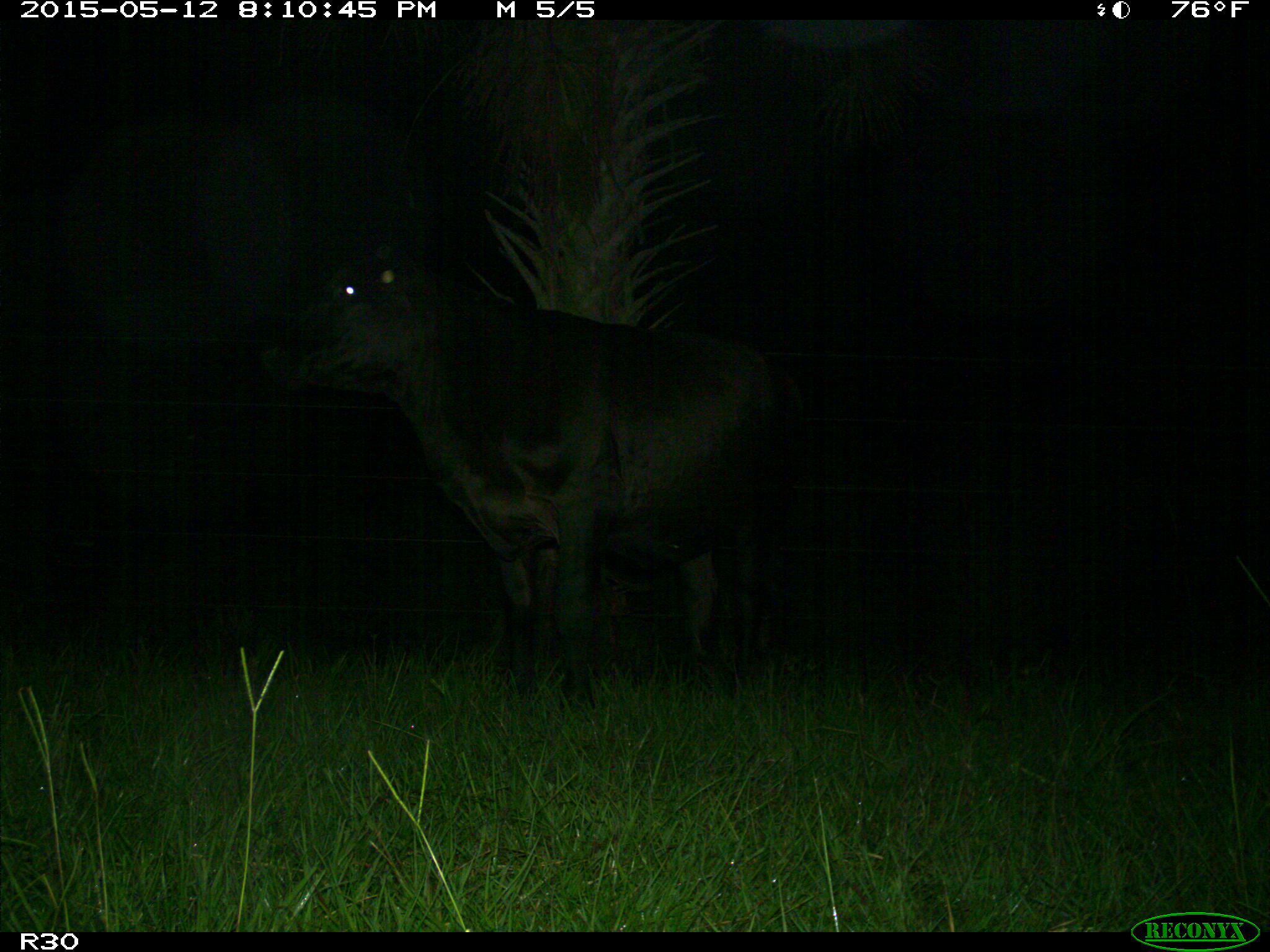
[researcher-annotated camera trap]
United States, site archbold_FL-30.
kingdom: Animalia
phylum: Chordata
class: Mammalia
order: Artiodactyla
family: Bovidae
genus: Bos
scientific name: Bos taurus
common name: domestic cow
Bos taurus (domestic cow).